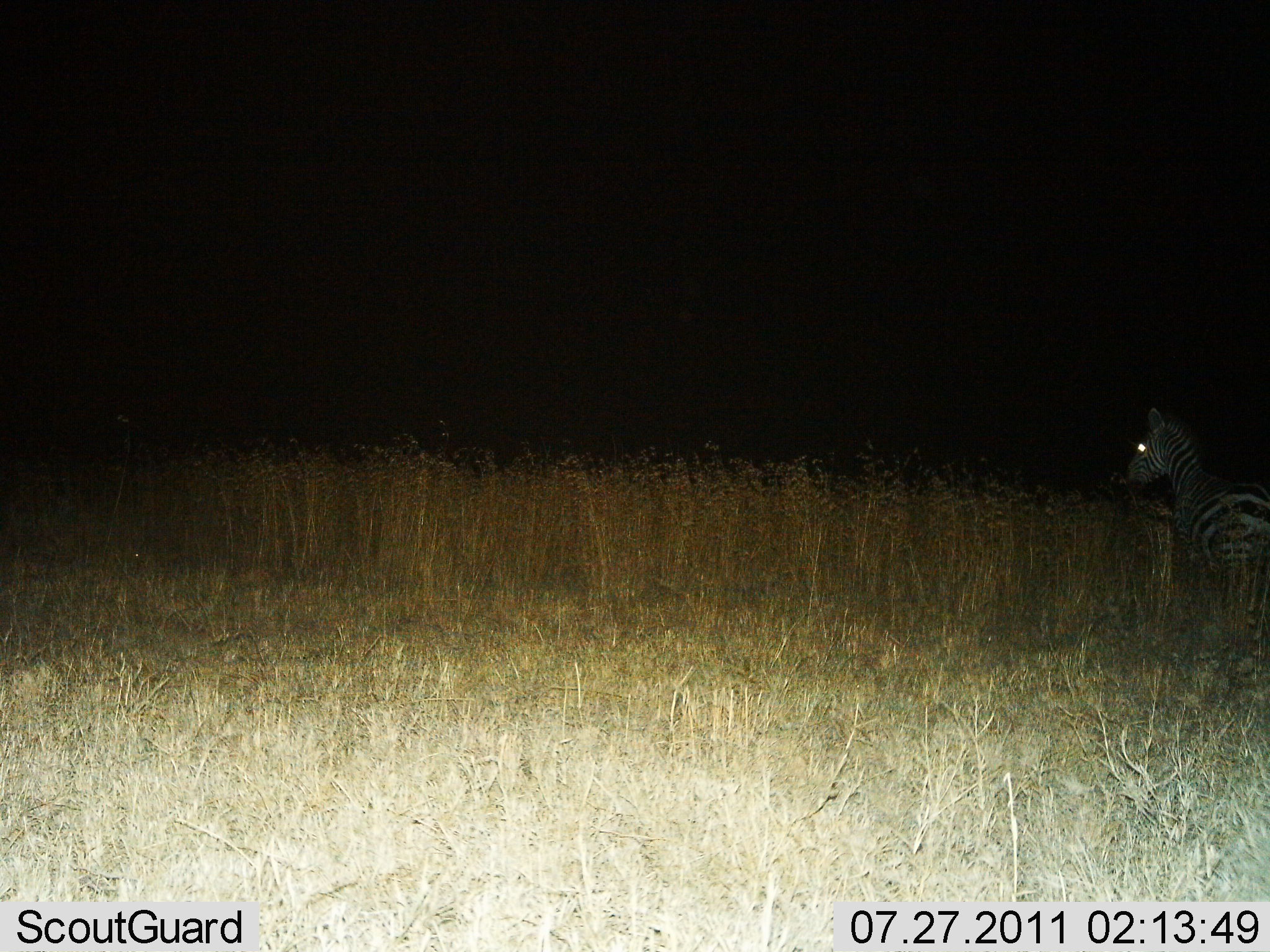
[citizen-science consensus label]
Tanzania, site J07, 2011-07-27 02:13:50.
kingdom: Animalia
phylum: Chordata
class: Mammalia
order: Perissodactyla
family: Equidae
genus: Equus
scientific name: Equus quagga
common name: plains zebra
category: zebra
Zebra (plains zebra) (Equus quagga), count 1. Behavior (volunteer vote fractions): standing 100%, resting 0%, moving 0%, interacting 0%. Young present (vote fraction): 0%. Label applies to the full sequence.